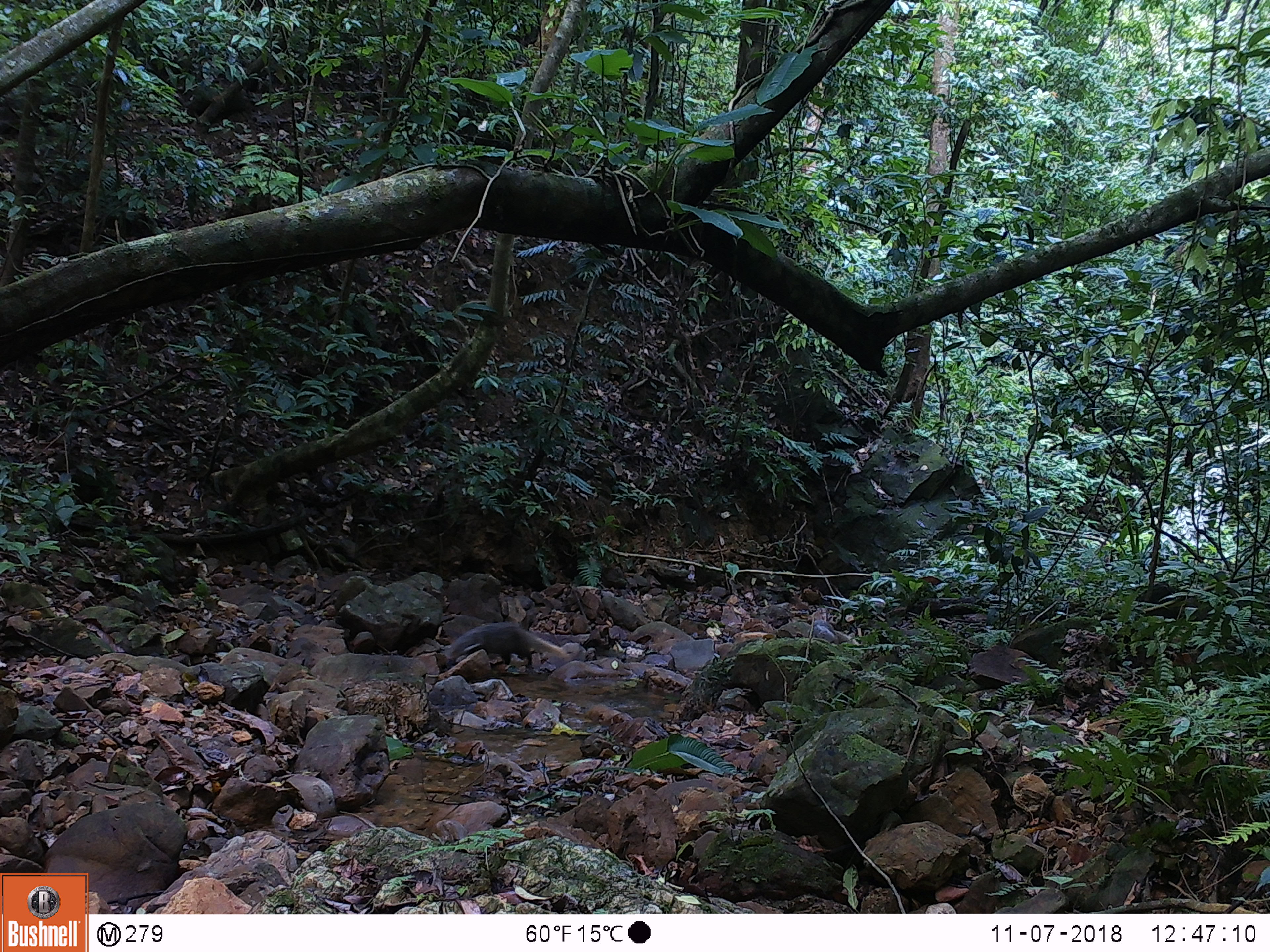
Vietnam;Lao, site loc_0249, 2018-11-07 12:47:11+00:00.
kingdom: Animalia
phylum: Chordata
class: Mammalia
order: Carnivora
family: Herpestidae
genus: Urva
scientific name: Urva urva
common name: crab-eating mongoose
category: crab eating mongoose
Crab eating mongoose (crab-eating mongoose) (Urva urva). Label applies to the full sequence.